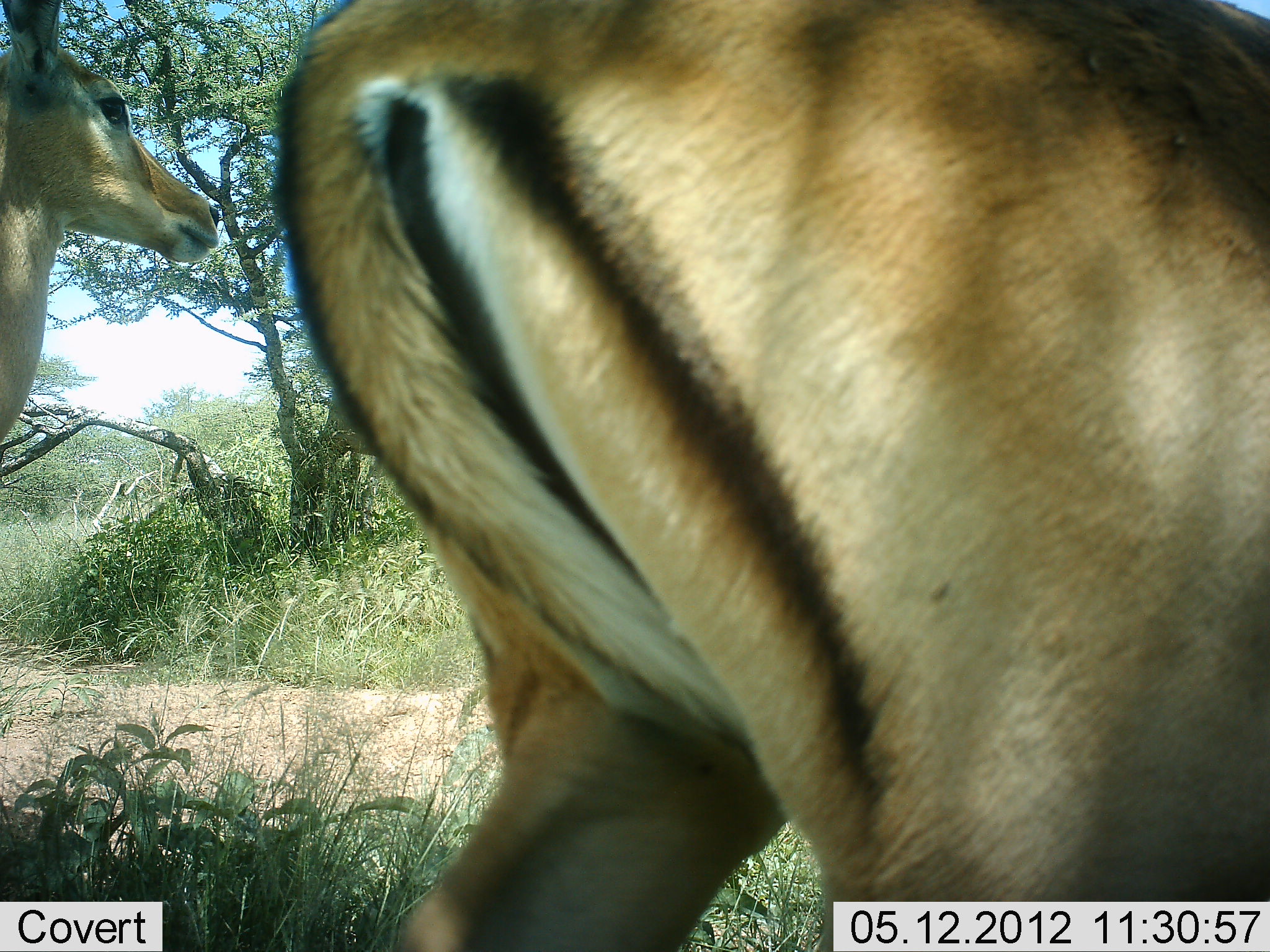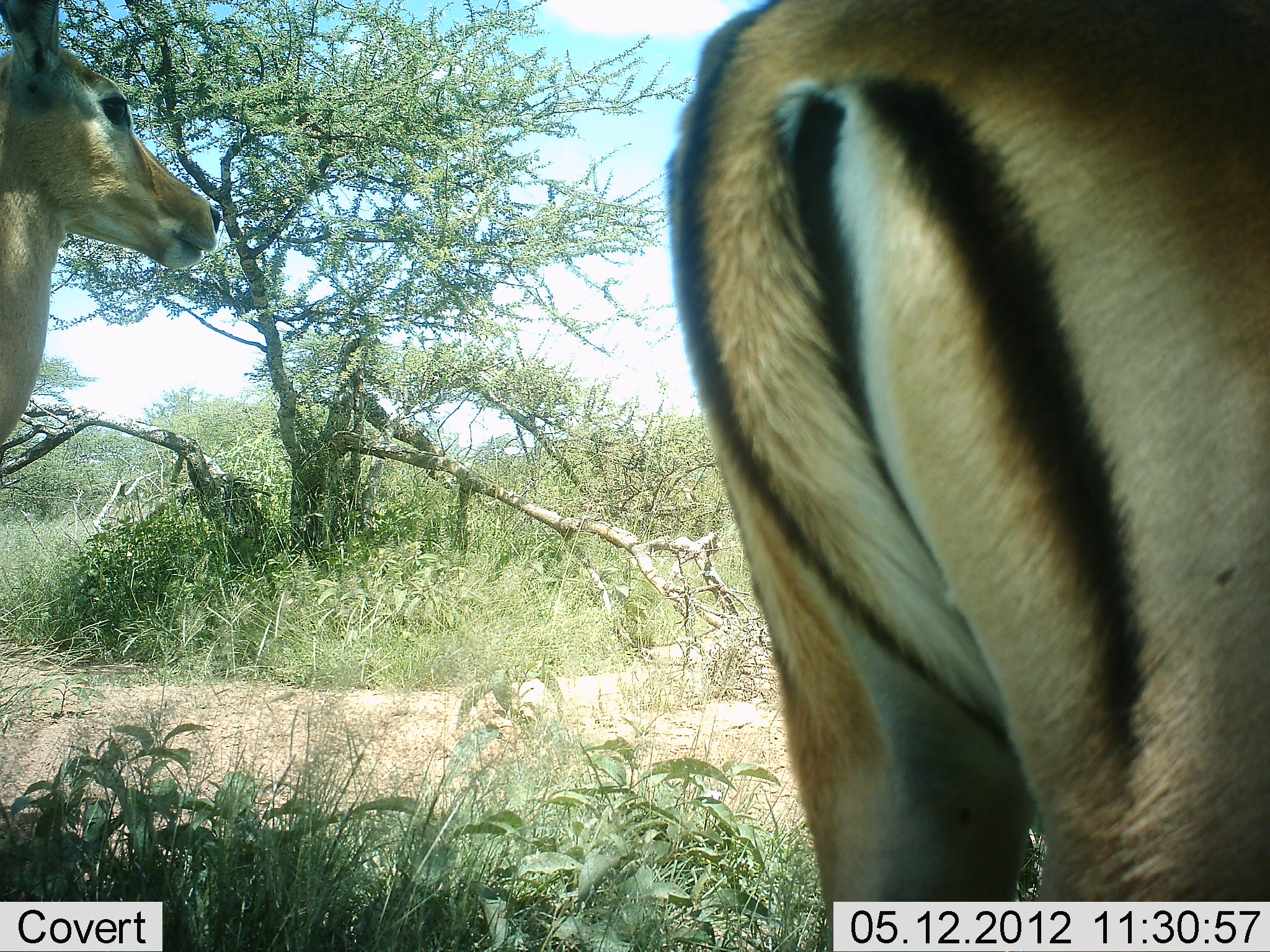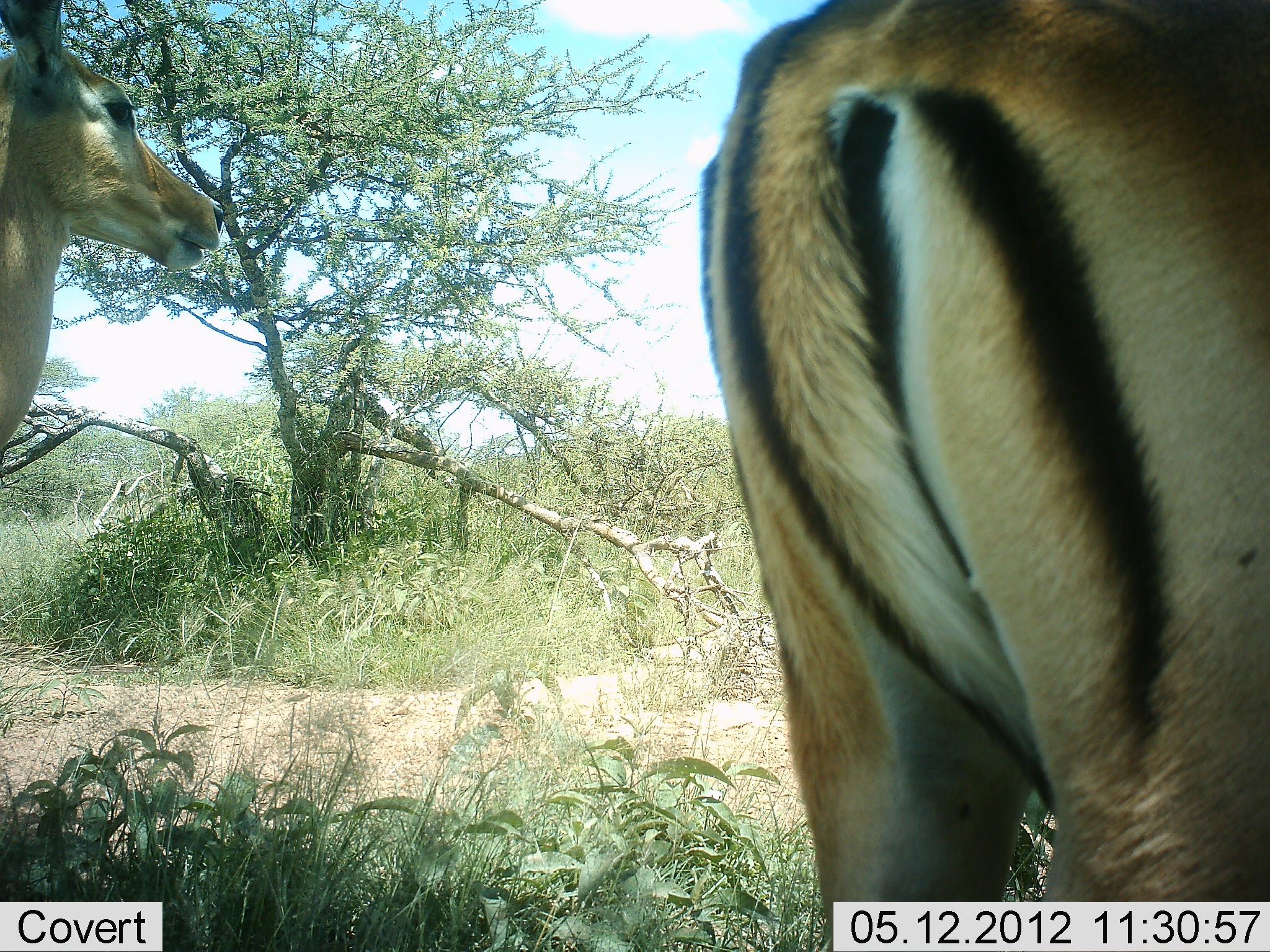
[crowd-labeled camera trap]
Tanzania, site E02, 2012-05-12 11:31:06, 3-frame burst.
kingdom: Animalia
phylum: Chordata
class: Mammalia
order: Artiodactyla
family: Bovidae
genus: Aepyceros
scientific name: Aepyceros melampus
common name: impala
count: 2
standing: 90%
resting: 0%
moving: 70%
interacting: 0%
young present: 0%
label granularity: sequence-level